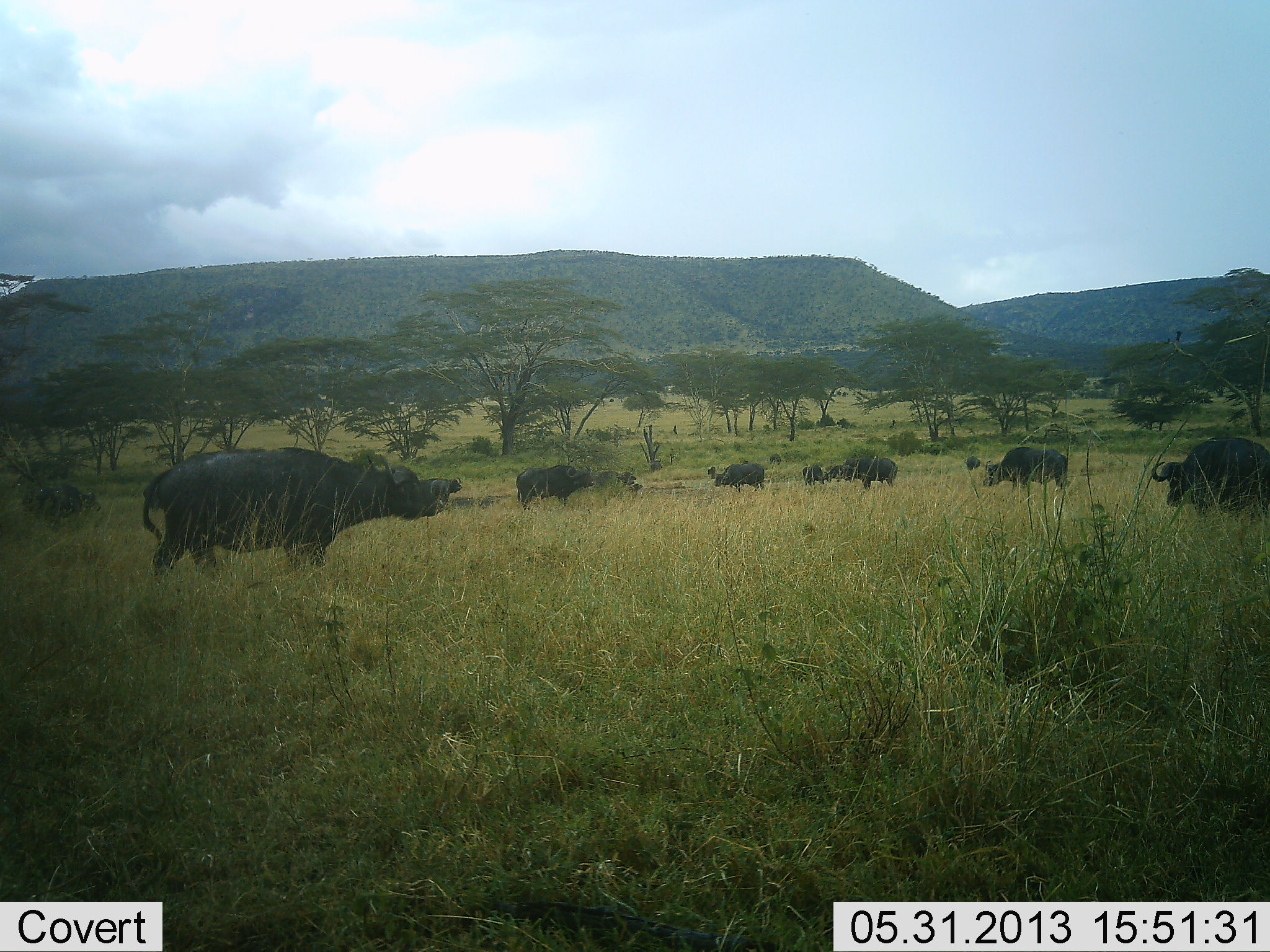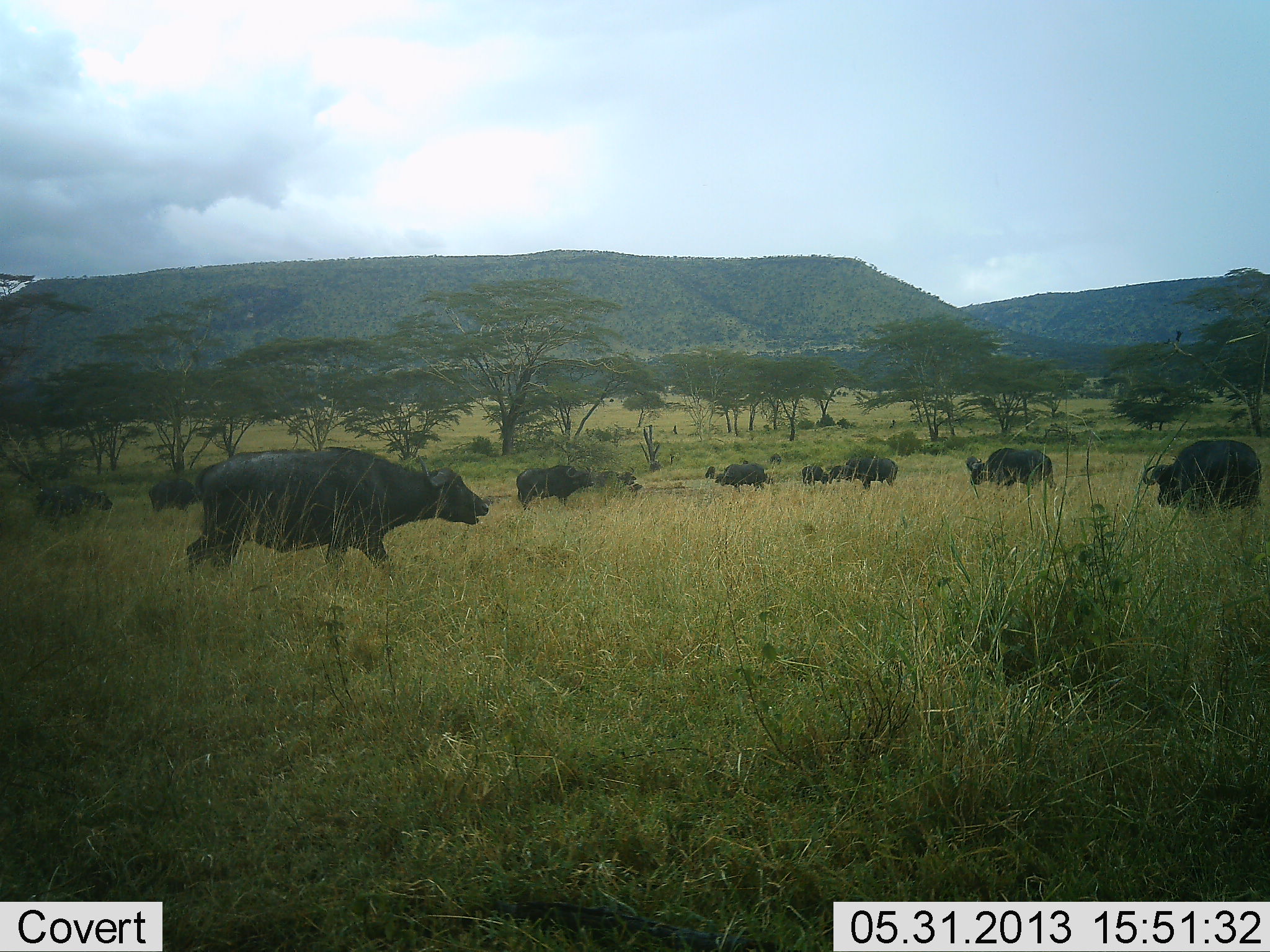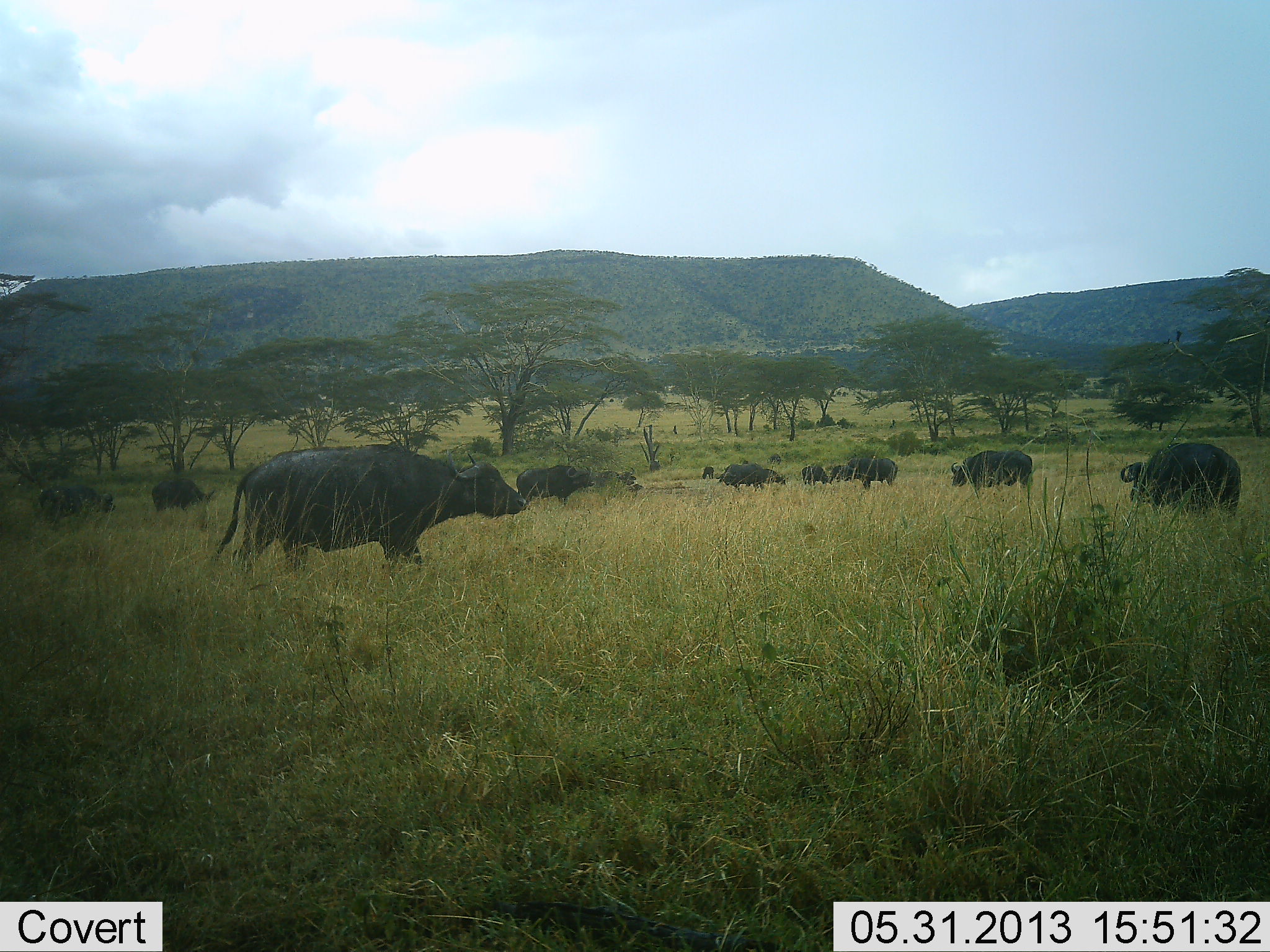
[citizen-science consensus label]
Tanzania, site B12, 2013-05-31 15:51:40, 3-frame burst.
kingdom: Animalia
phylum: Chordata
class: Mammalia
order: Artiodactyla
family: Bovidae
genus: Syncerus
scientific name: Syncerus caffer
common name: cape buffalo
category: buffalo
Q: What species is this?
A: Buffalo (cape buffalo) (Syncerus caffer).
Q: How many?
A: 11-50.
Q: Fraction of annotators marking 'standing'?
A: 80%.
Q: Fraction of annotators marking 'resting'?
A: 10%.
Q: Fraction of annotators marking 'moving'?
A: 70%.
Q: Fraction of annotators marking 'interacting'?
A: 10%.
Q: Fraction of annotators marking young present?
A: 0%.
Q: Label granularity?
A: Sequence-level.